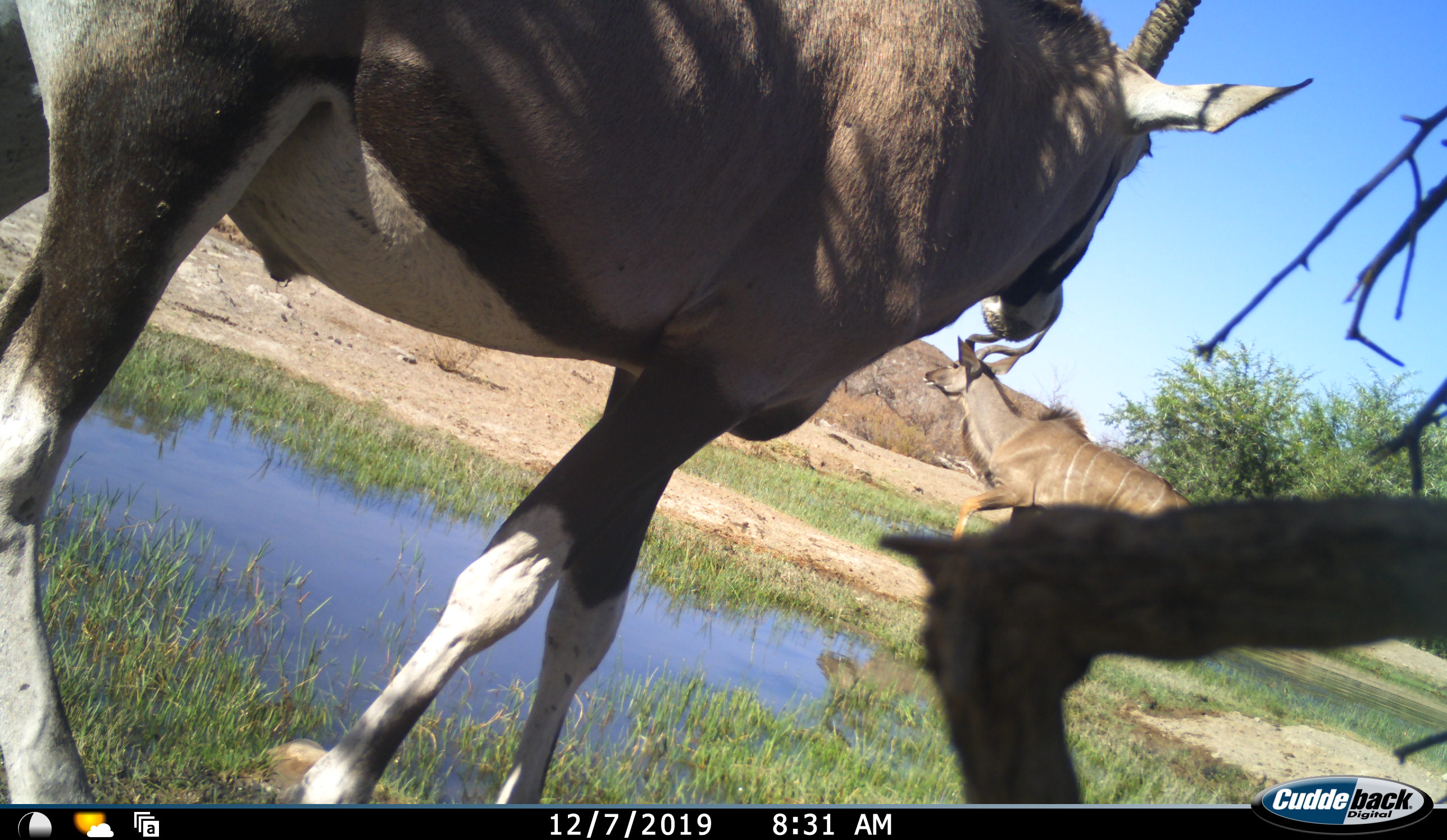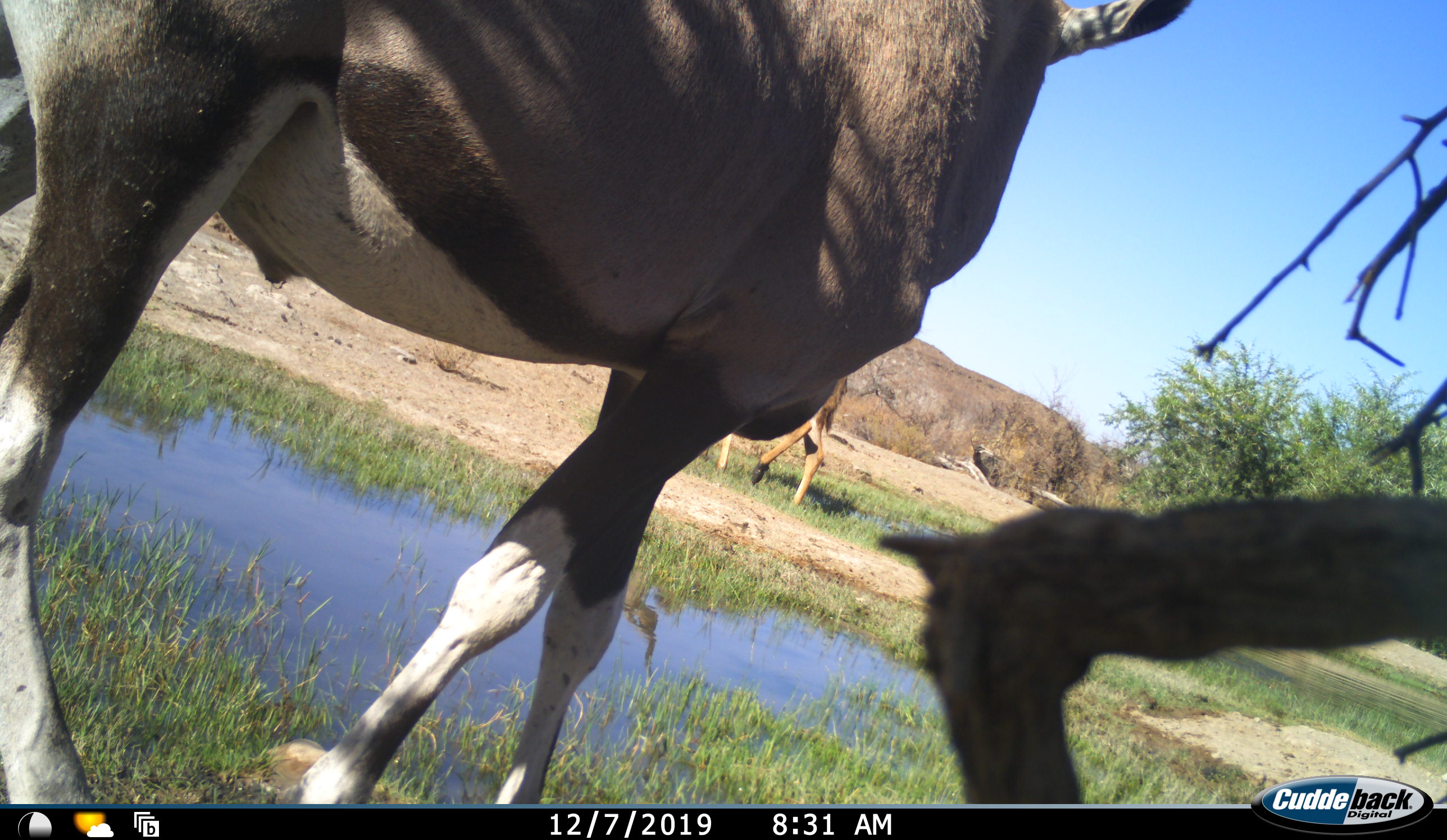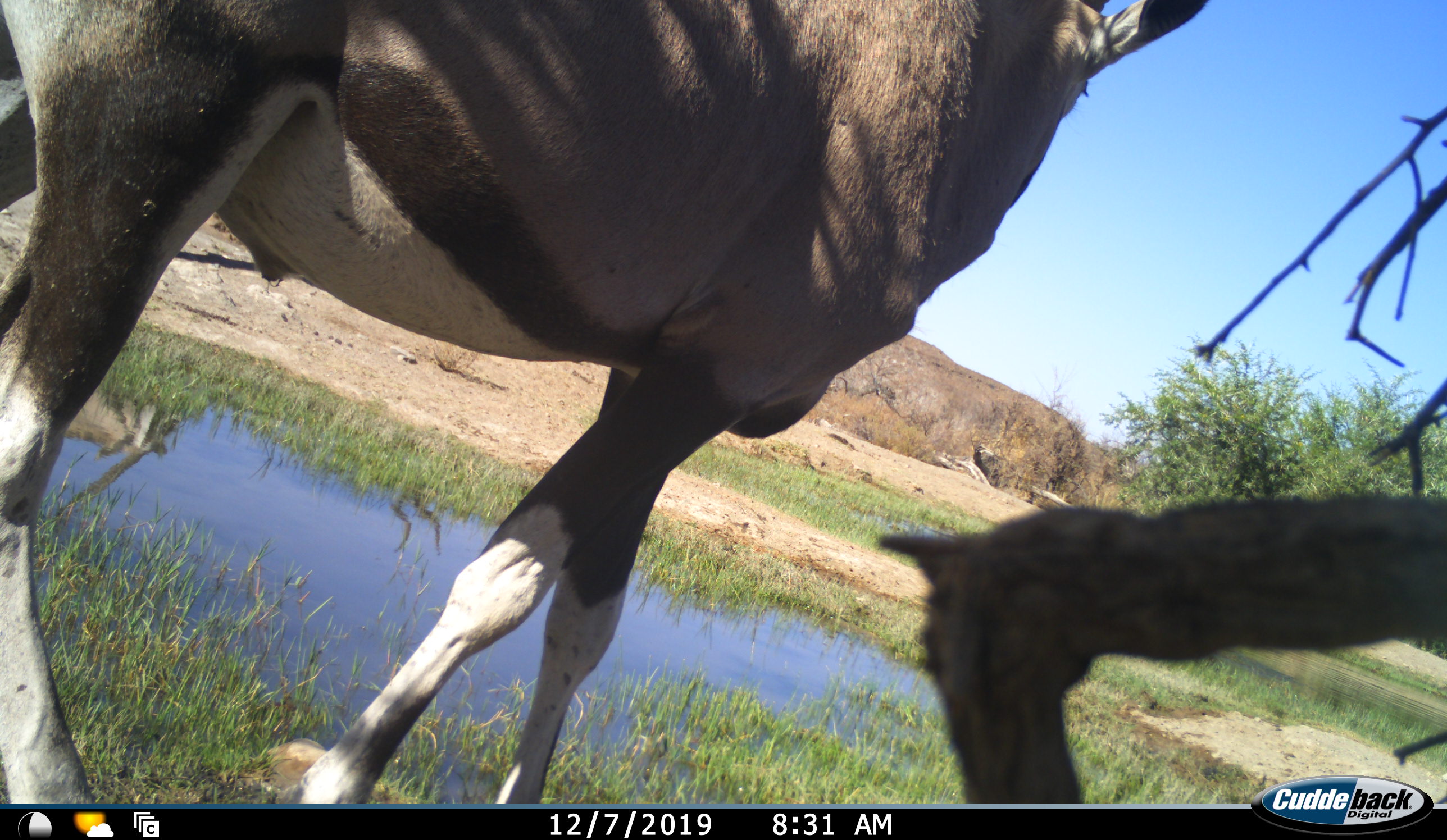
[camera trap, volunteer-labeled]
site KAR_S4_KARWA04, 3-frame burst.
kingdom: Animalia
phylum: Chordata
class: Mammalia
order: Artiodactyla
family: Bovidae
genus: Oryx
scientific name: Oryx gazella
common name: gemsbok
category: oryx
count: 1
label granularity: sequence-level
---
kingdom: Animalia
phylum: Chordata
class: Mammalia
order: Artiodactyla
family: Bovidae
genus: Tragelaphus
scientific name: Tragelaphus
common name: kudu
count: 1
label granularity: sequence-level